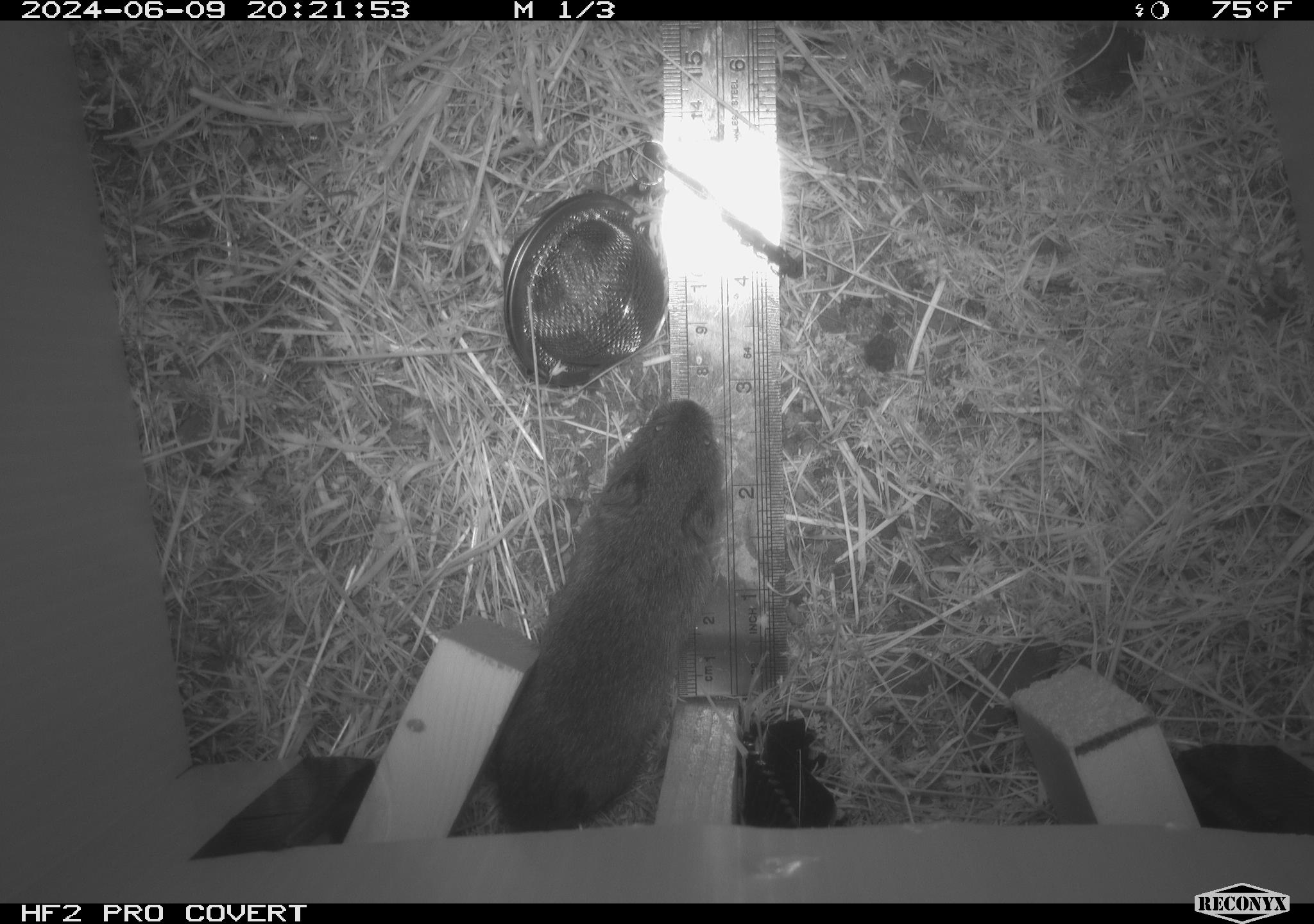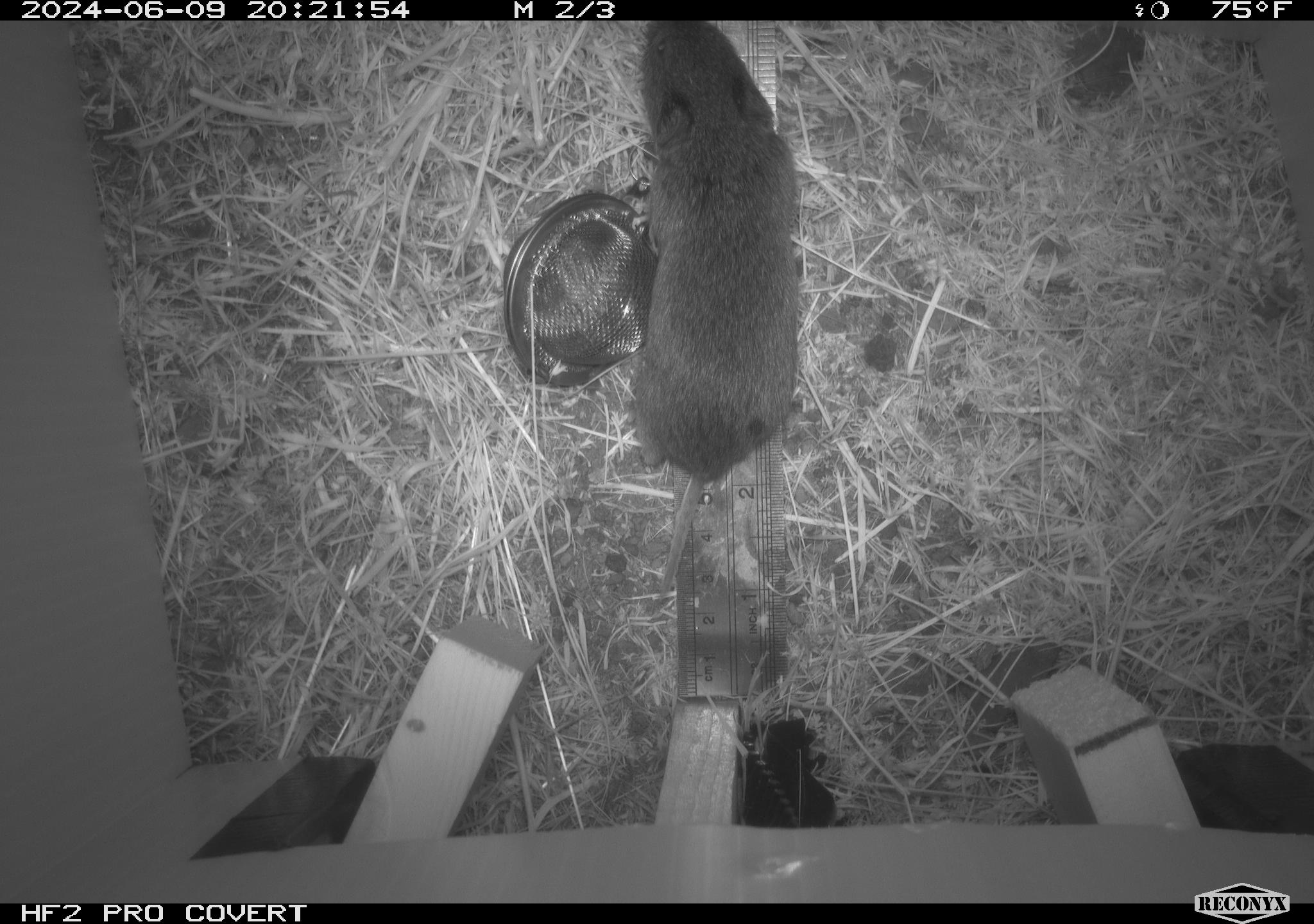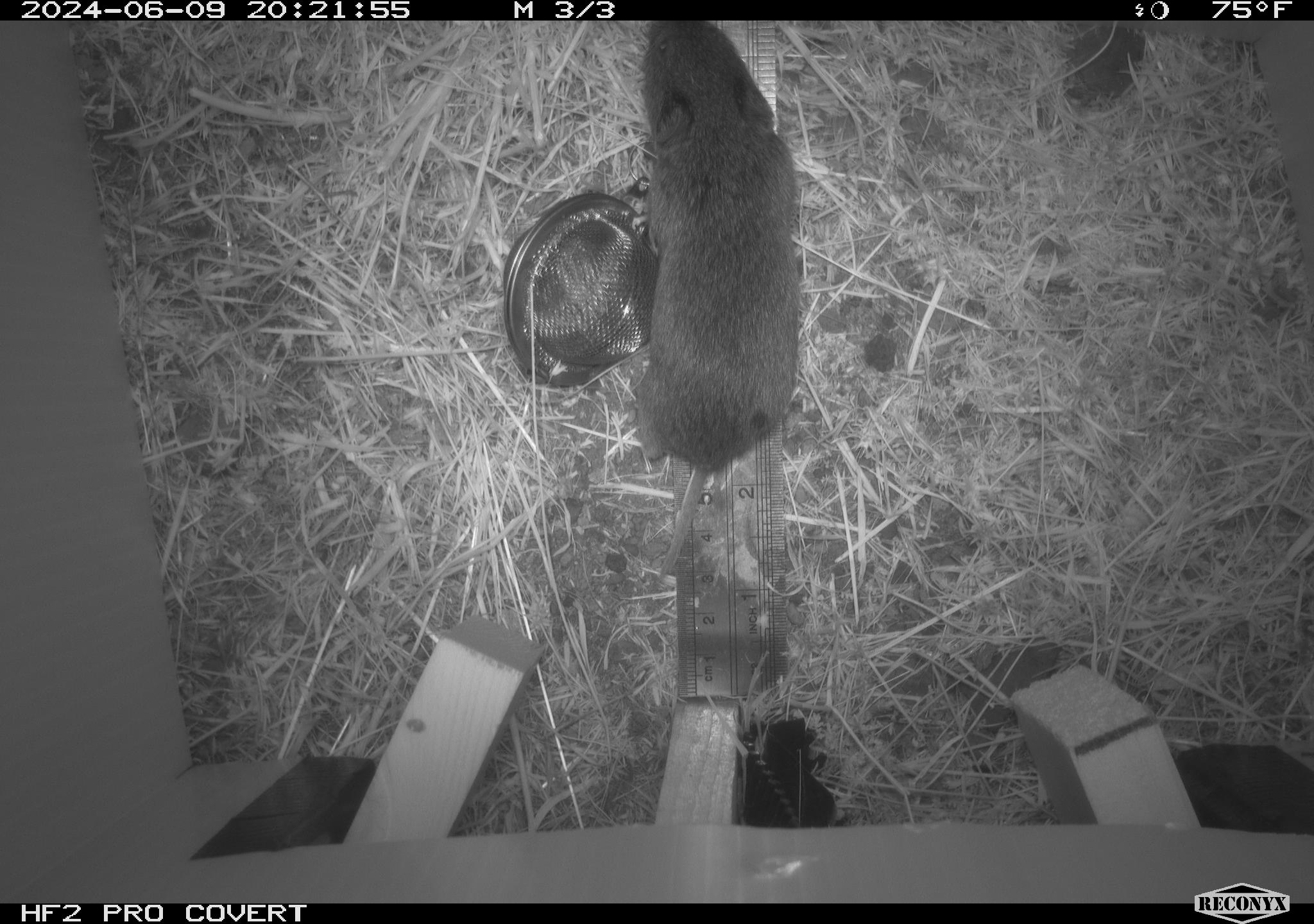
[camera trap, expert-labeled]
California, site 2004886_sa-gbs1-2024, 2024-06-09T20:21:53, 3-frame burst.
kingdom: Animalia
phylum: Chordata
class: Mammalia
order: Rodentia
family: Cricetidae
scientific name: Arvicolinae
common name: voles, lemmings, and muskrats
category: arvicolinae subfamily